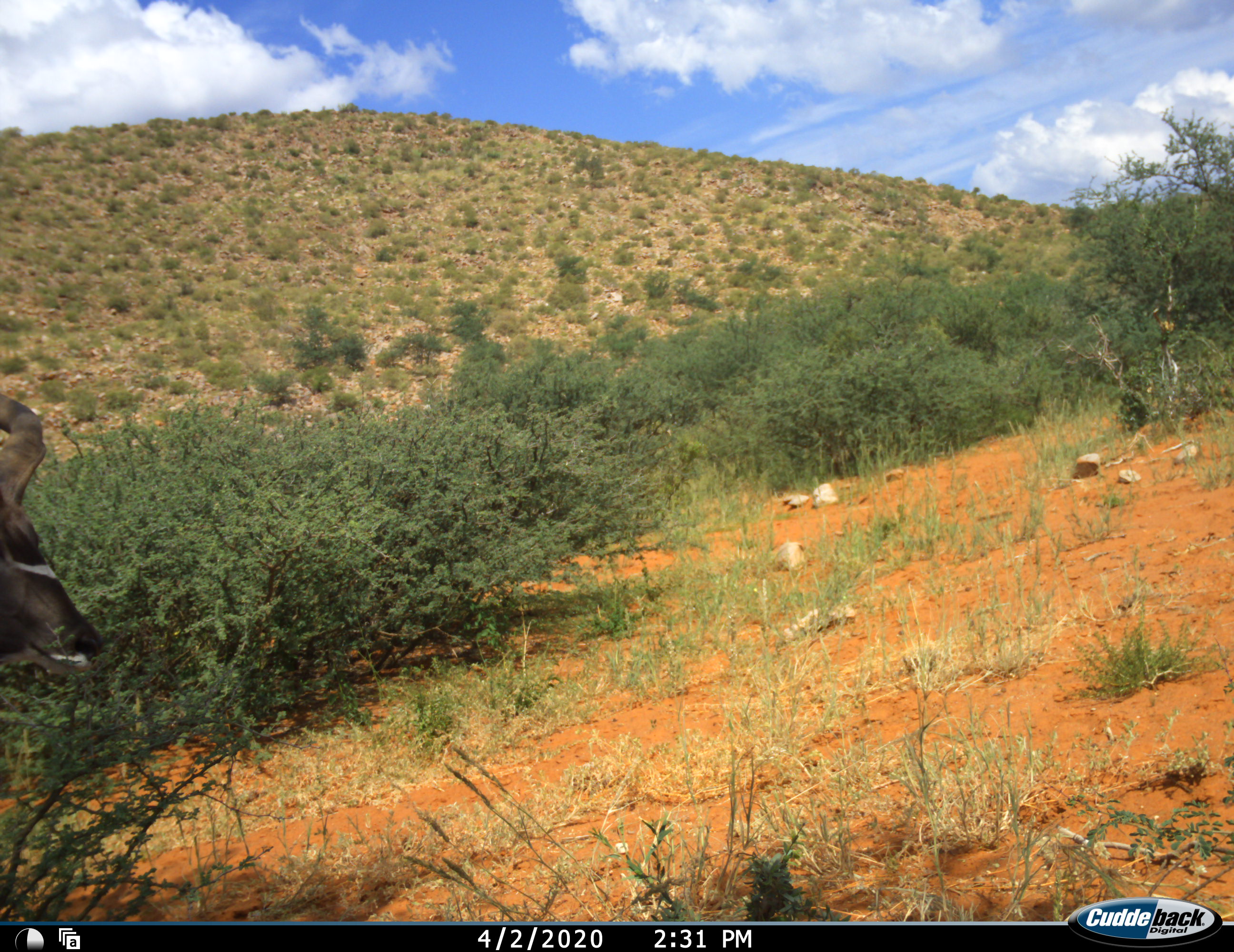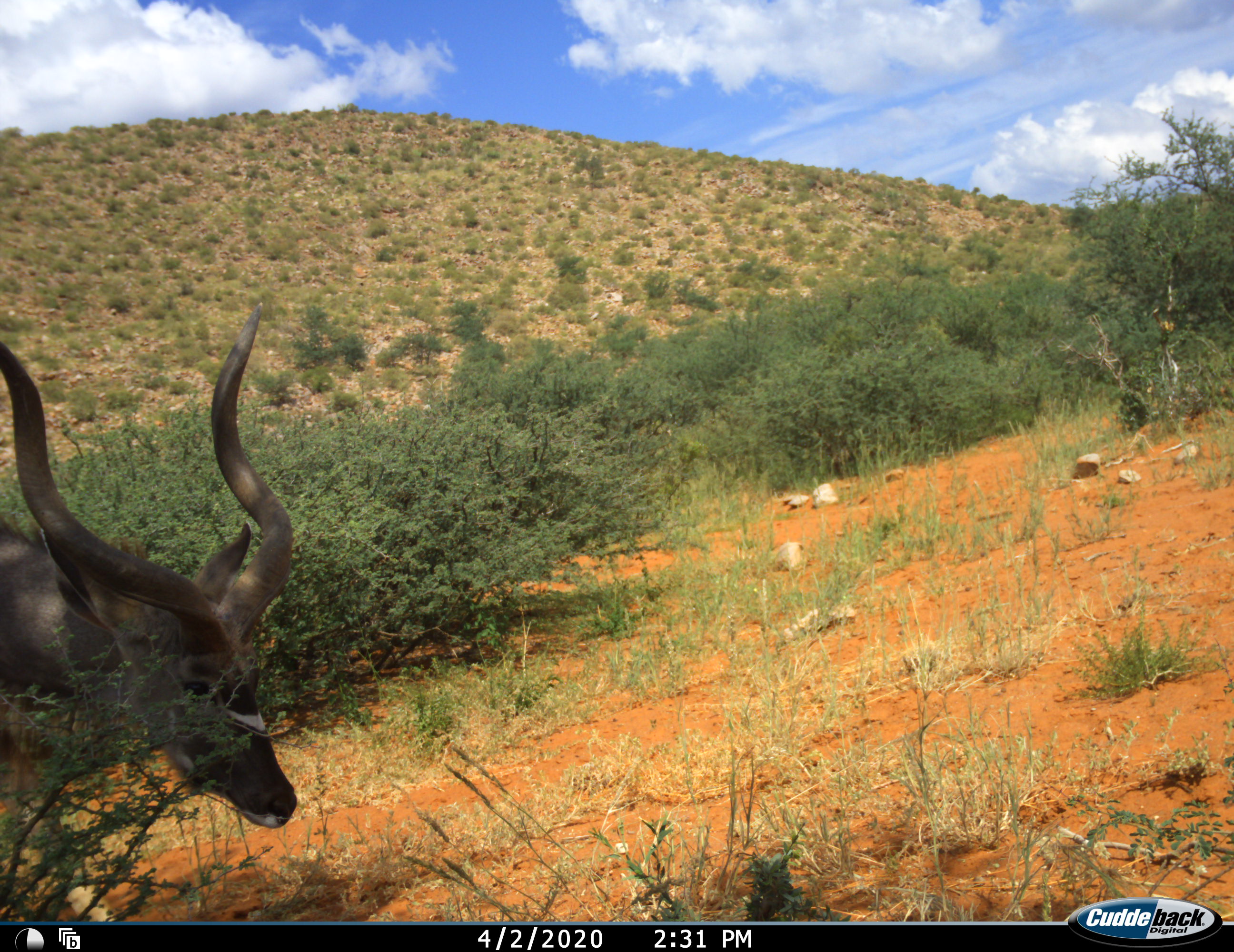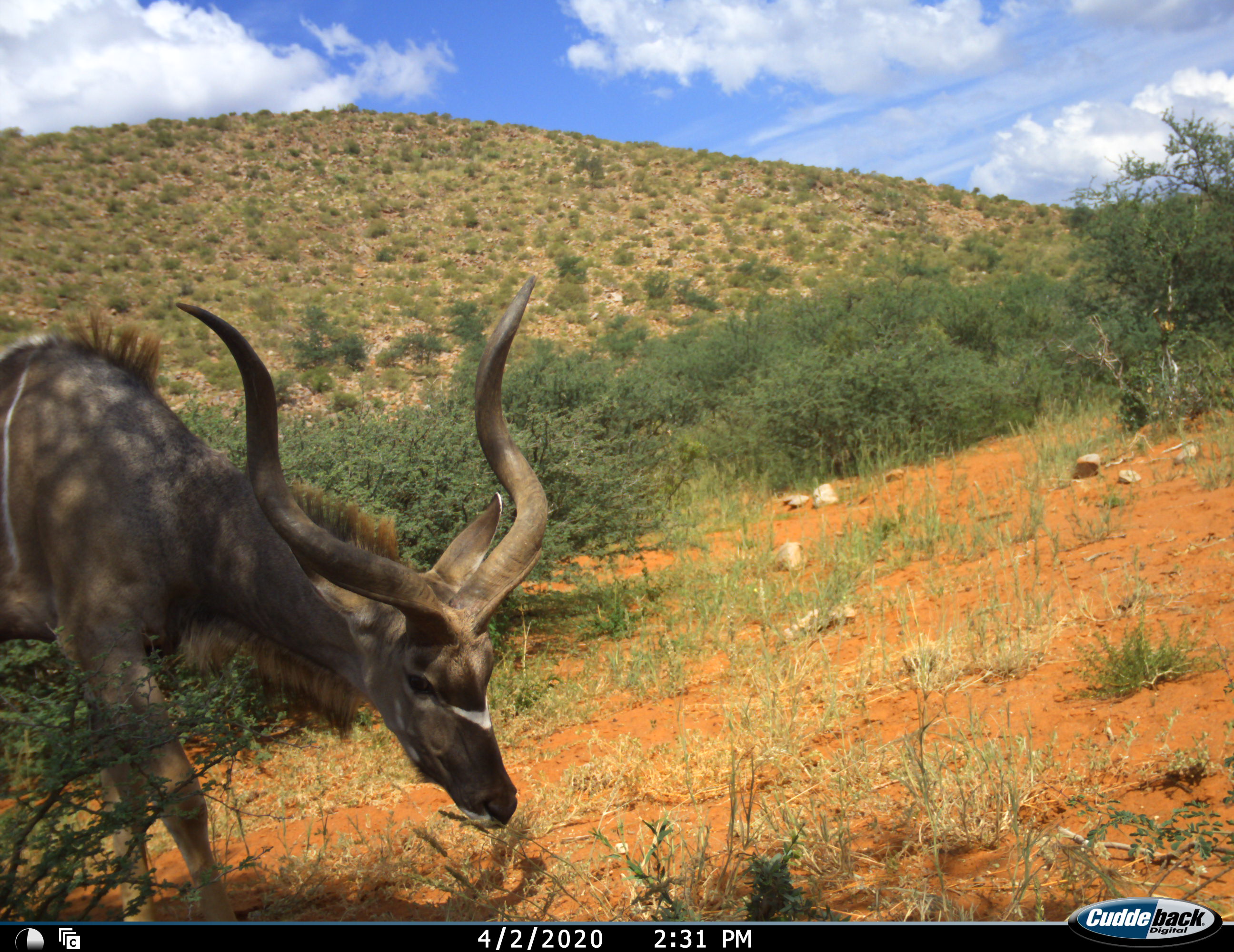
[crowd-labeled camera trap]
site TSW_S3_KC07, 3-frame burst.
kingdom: Animalia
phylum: Chordata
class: Mammalia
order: Artiodactyla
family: Bovidae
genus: Tragelaphus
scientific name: Tragelaphus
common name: kudu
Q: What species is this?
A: Kudu (Tragelaphus).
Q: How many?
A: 1.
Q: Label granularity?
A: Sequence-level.